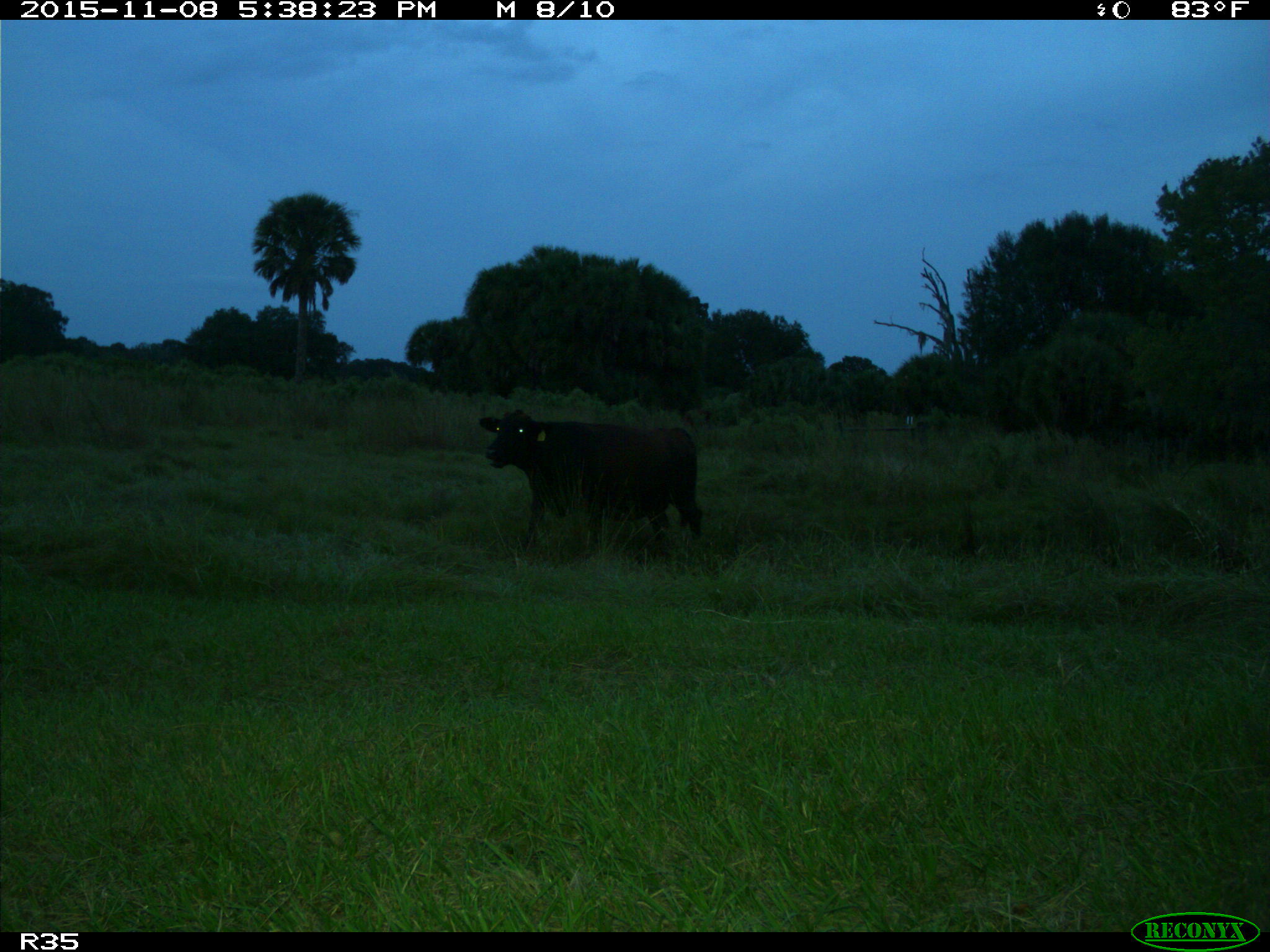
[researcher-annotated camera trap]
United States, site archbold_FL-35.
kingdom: Animalia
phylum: Chordata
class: Mammalia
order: Artiodactyla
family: Bovidae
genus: Bos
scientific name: Bos taurus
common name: domestic cow